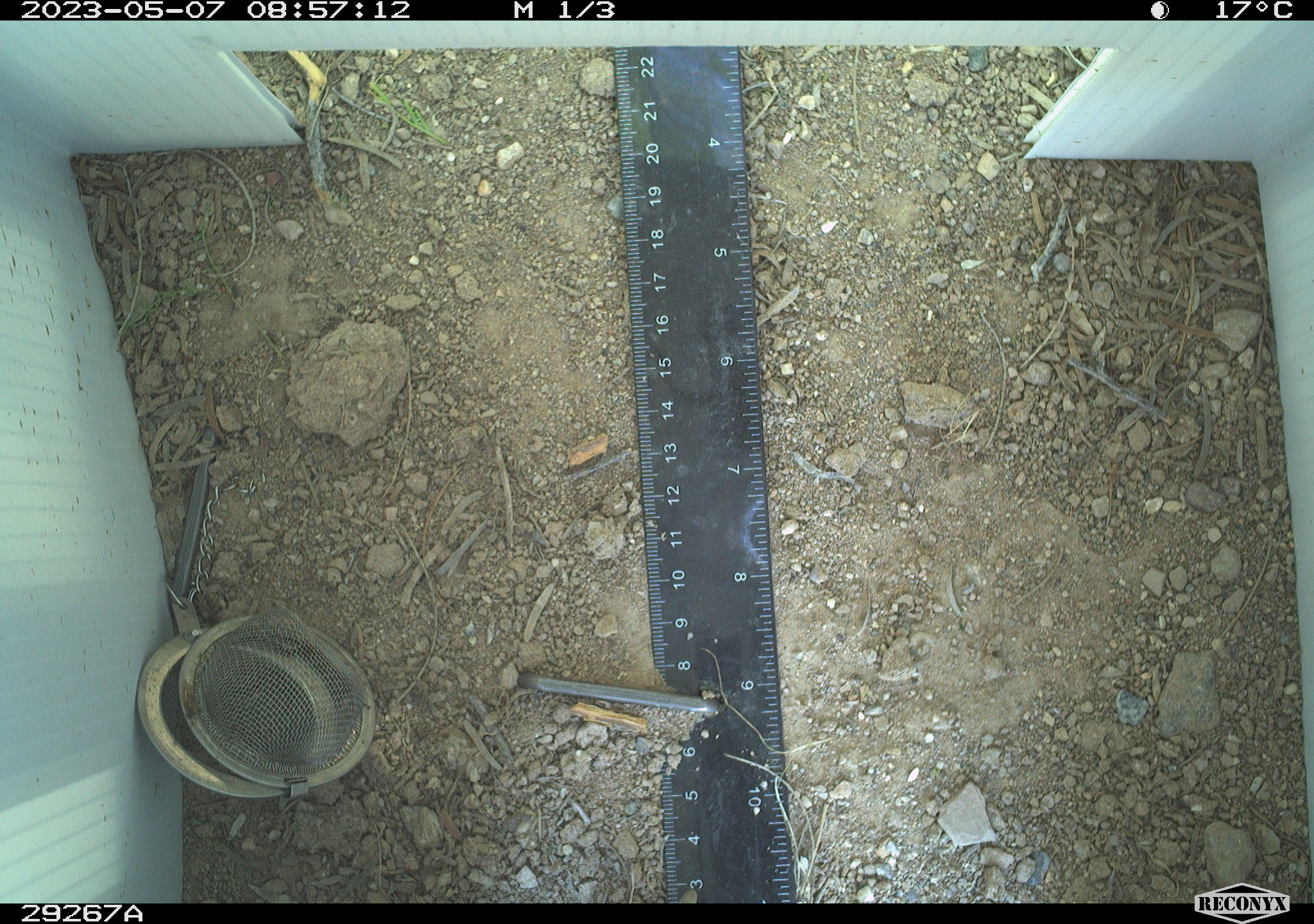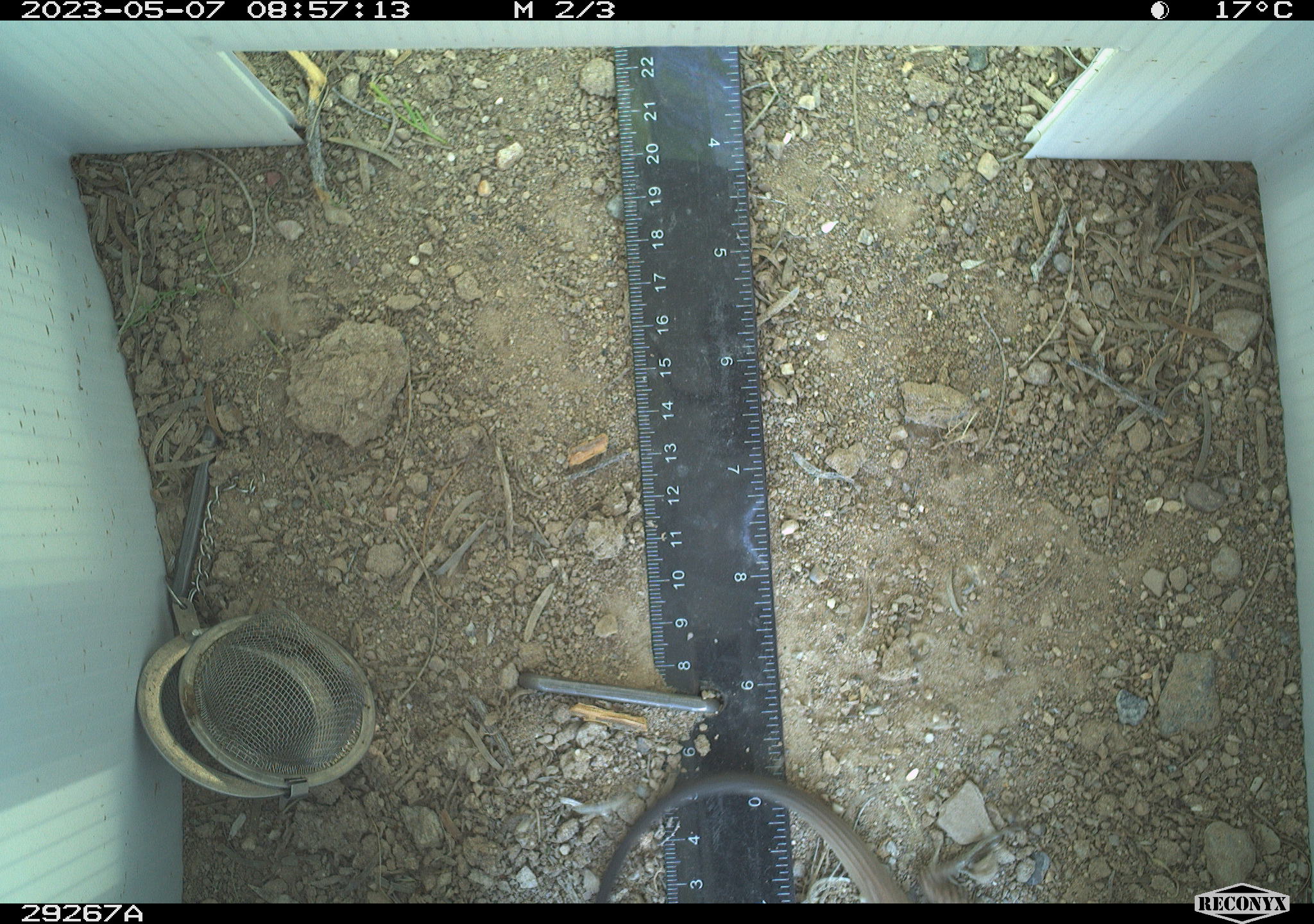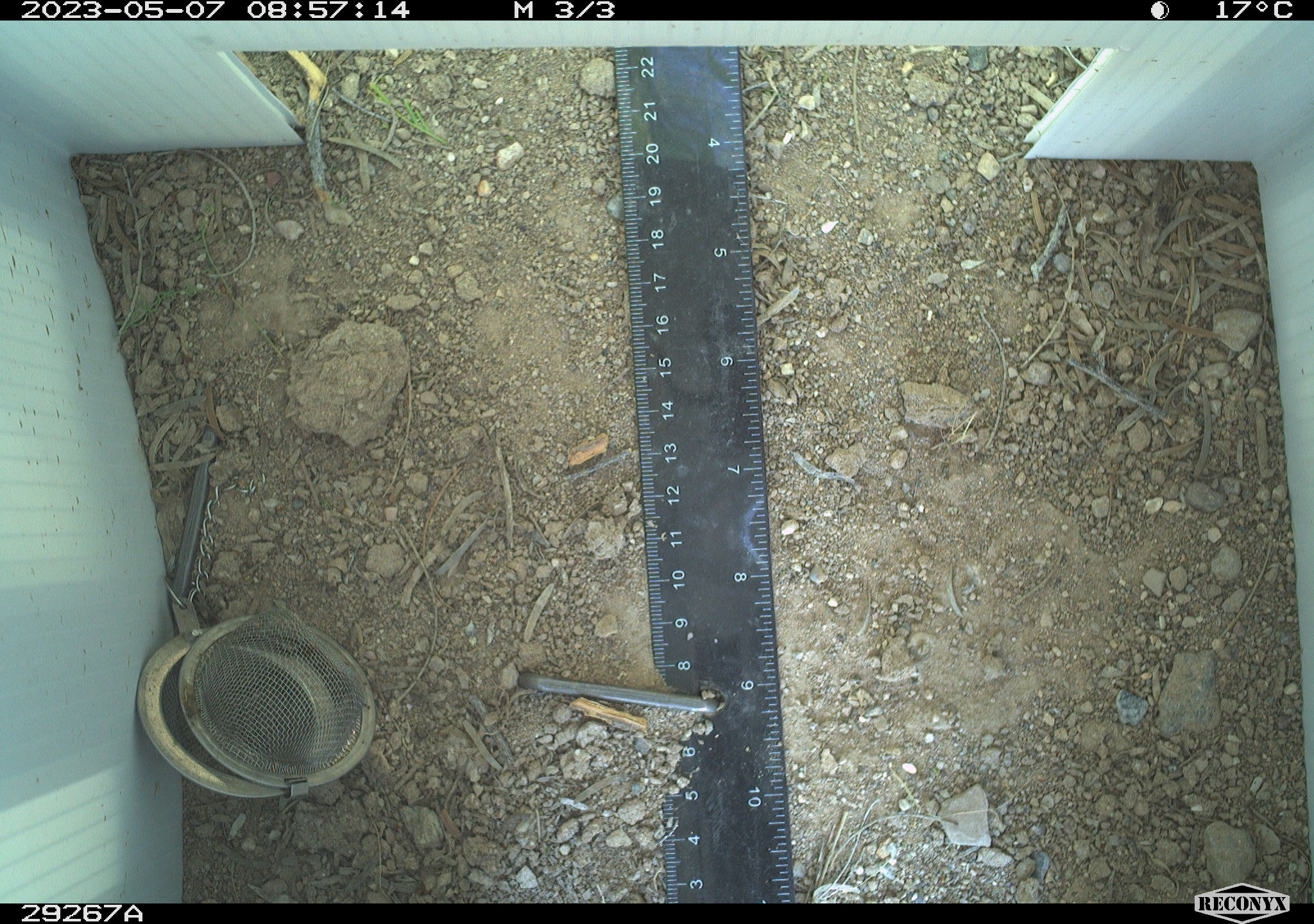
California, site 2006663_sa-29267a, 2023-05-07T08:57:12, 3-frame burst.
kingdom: Animalia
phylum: Chordata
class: Reptilia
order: Squamata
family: Teiidae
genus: Aspidoscelis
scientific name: Aspidoscelis tigris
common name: western whiptail